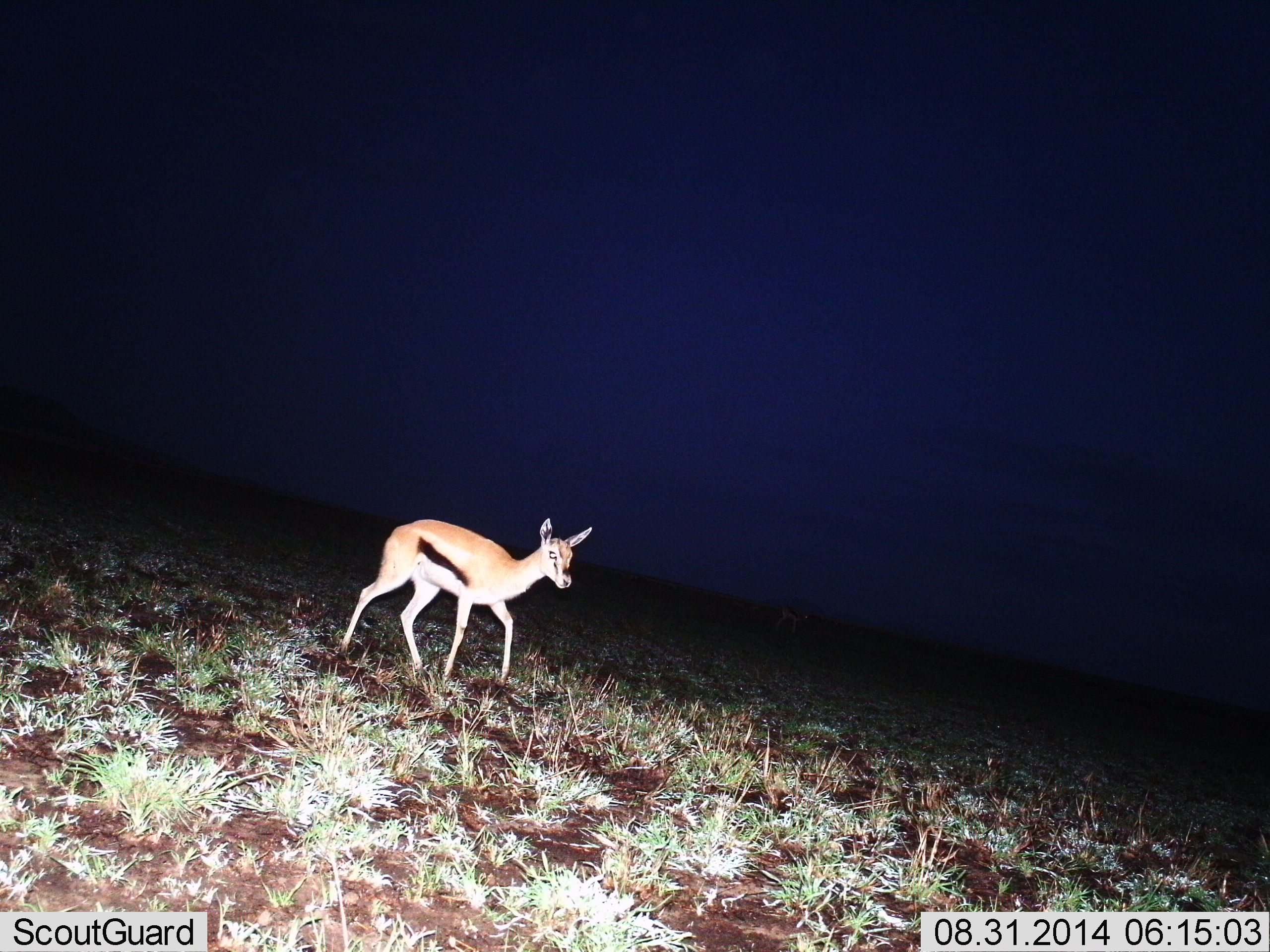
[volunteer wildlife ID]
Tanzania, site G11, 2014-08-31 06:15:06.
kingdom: Animalia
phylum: Chordata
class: Mammalia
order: Artiodactyla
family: Bovidae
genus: Eudorcas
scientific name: Eudorcas thomsonii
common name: thomson's gazelle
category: gazellethomsons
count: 1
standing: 20%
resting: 0%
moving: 70%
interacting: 0%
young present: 10%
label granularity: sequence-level